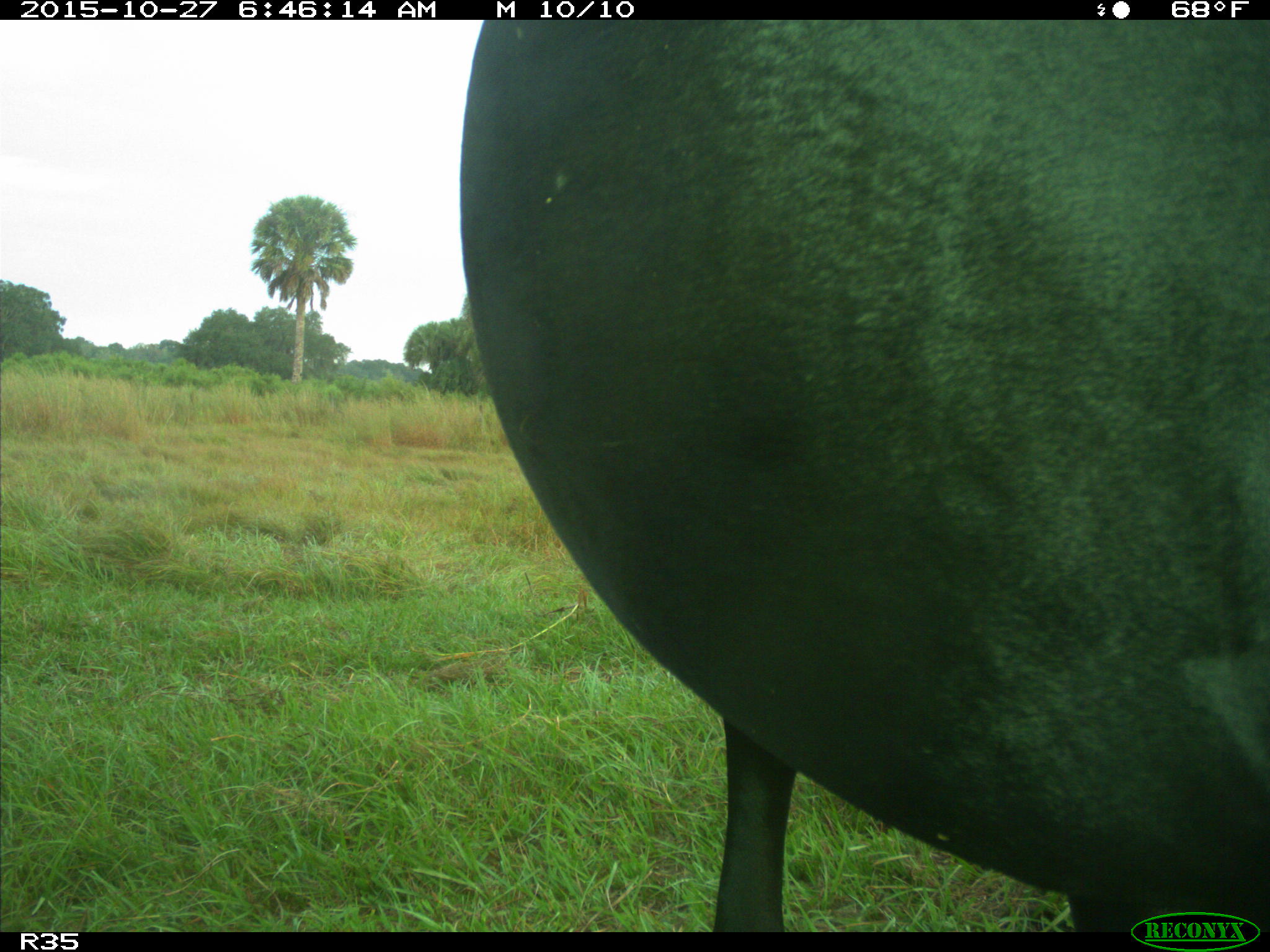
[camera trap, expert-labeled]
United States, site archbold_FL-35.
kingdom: Animalia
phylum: Chordata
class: Mammalia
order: Artiodactyla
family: Bovidae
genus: Bos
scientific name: Bos taurus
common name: domestic cow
Bos taurus (domestic cow).